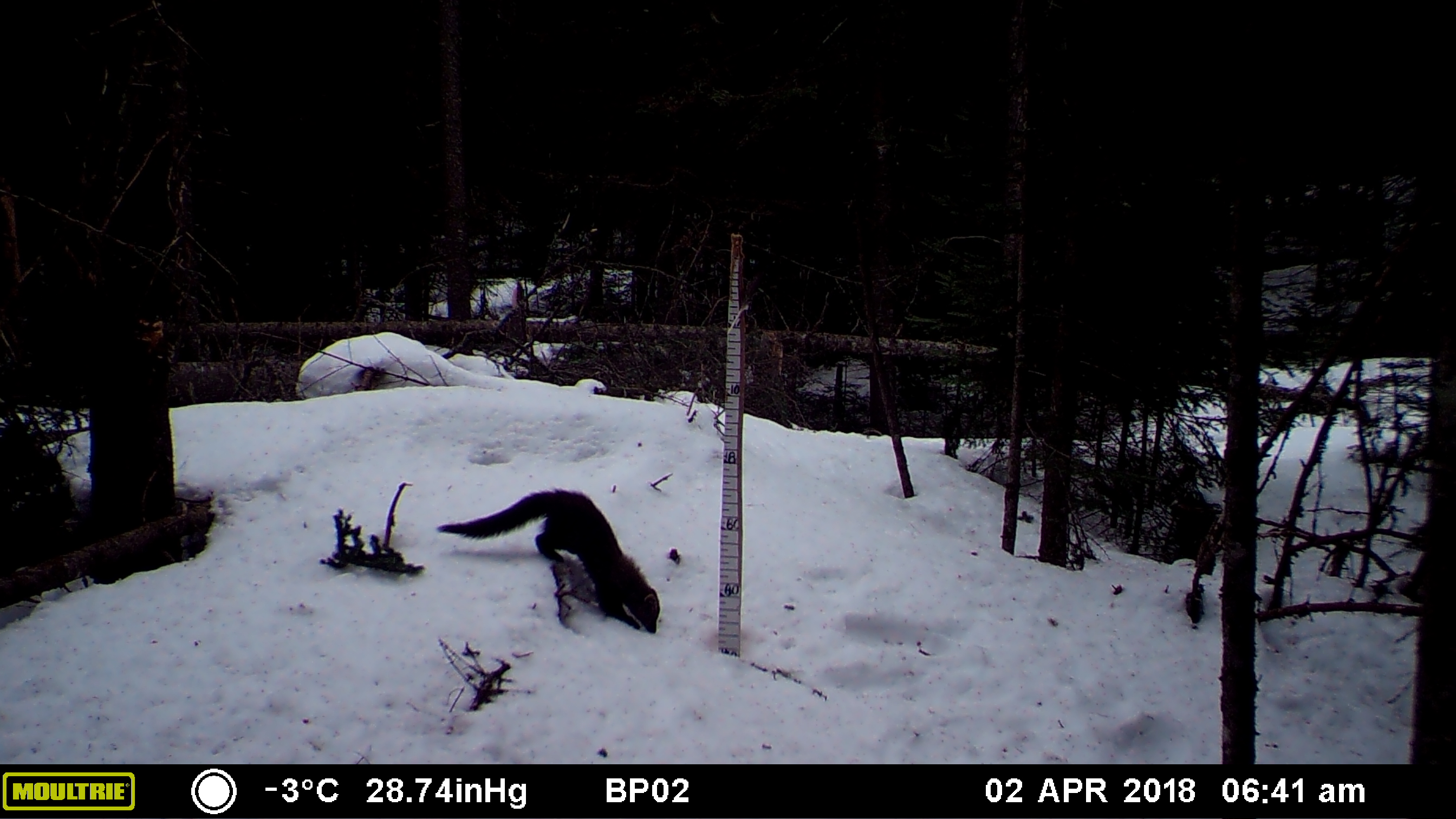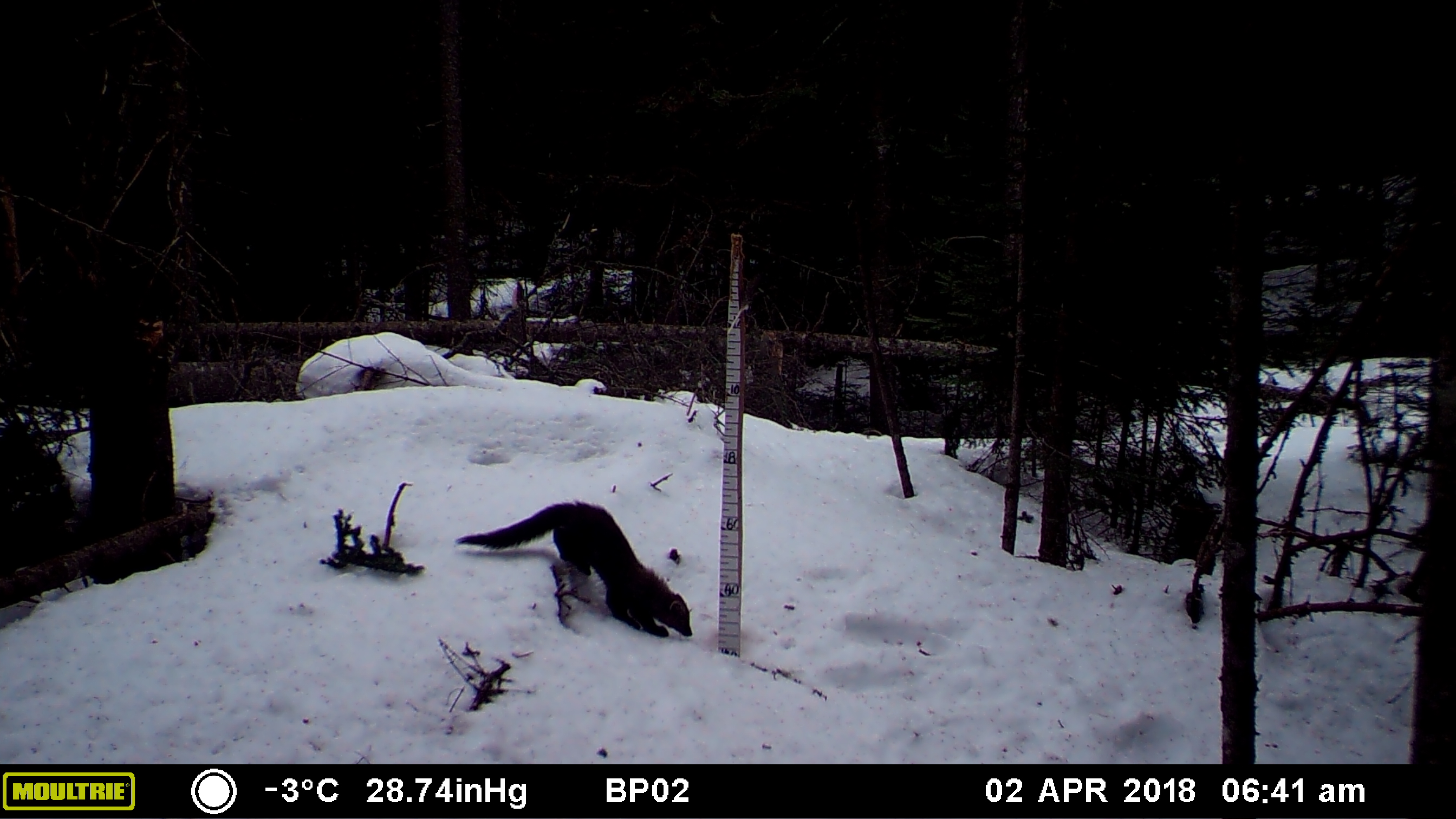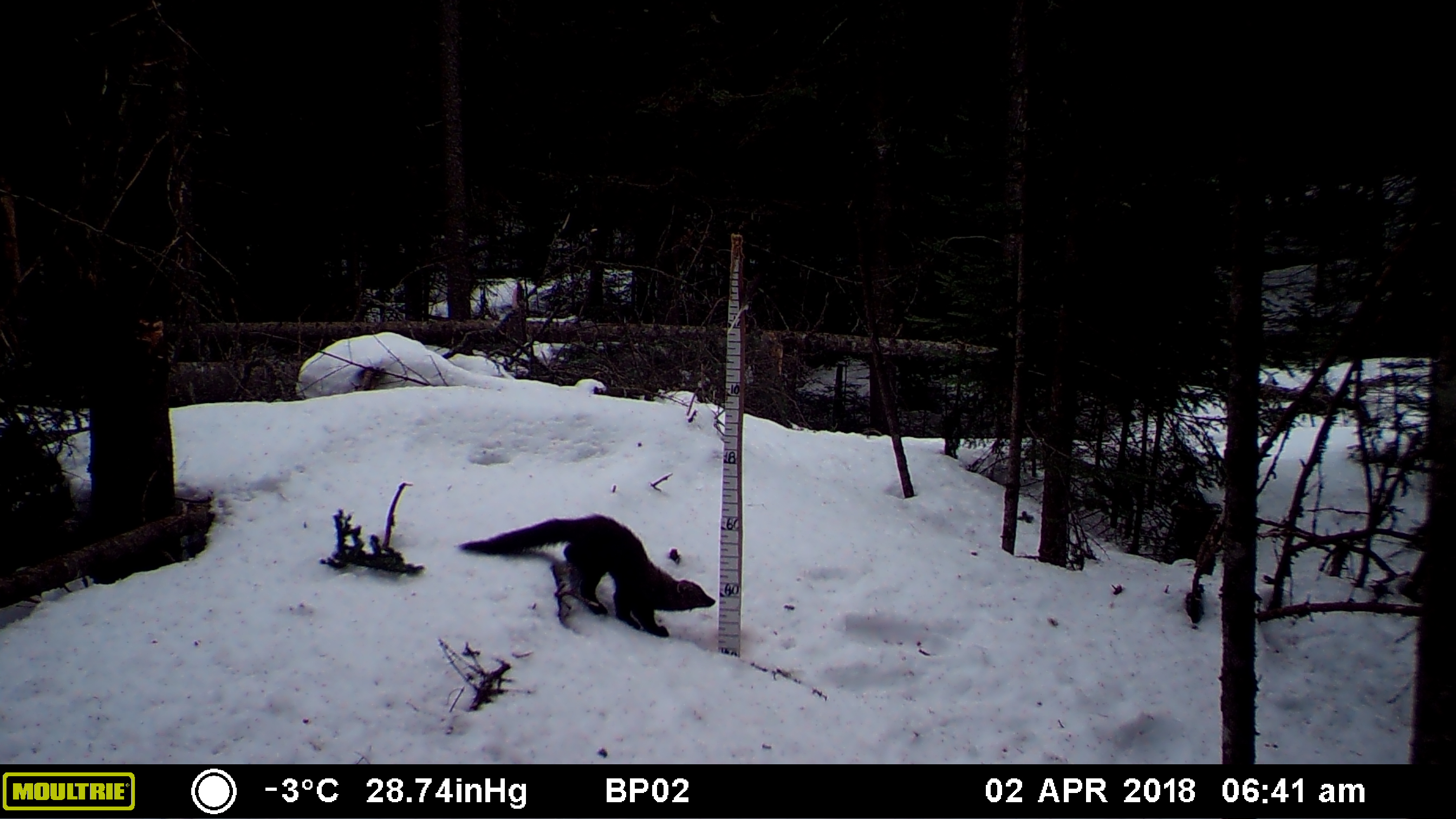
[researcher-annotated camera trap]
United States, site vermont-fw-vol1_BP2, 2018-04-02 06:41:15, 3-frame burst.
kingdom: Animalia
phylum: Chordata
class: Mammalia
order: Carnivora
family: Mustelidae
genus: Pekania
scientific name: Pekania pennanti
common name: fisher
Fisher (Pekania pennanti).